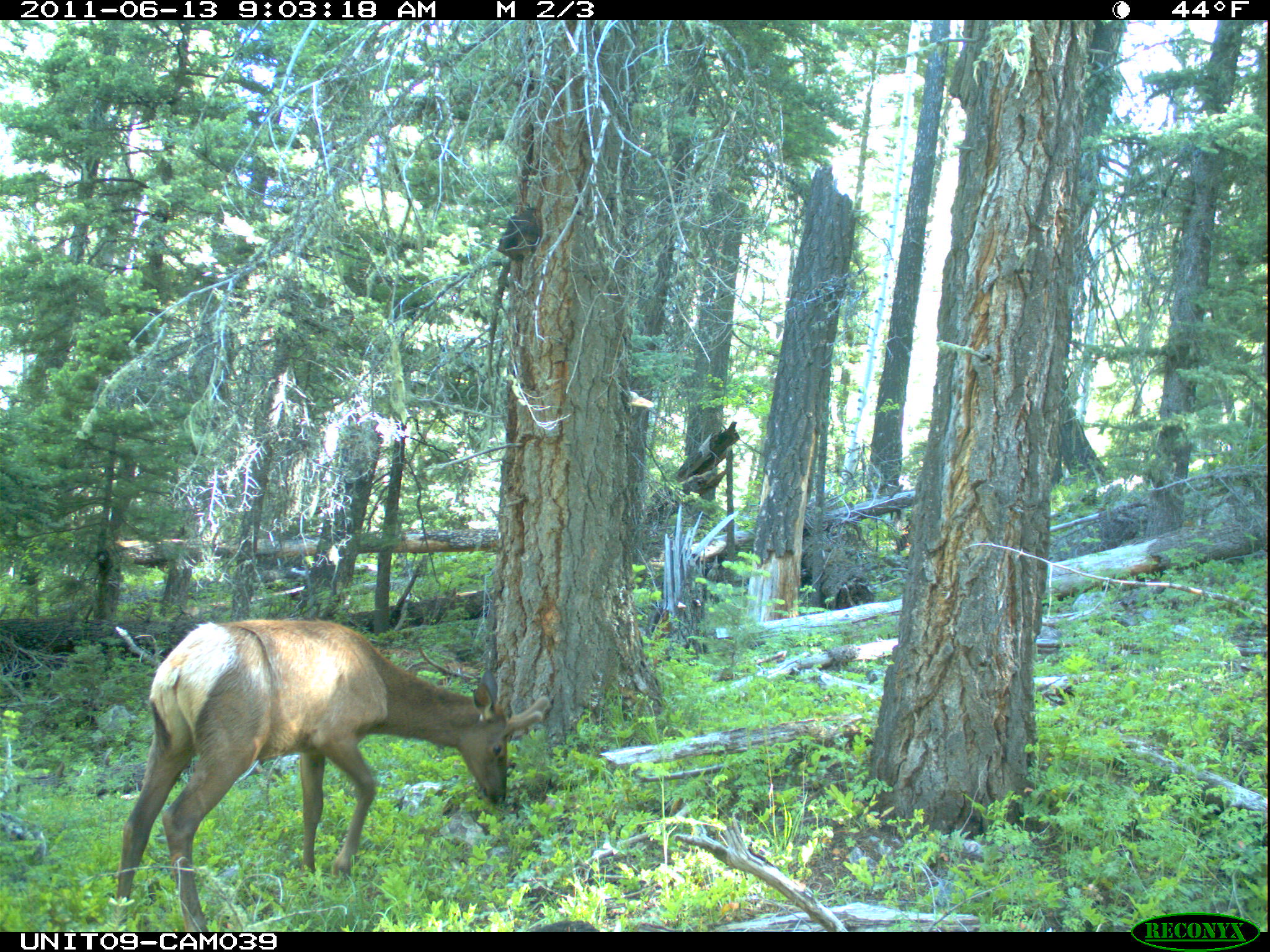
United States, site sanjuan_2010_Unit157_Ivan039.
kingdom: Animalia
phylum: Chordata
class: Mammalia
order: Artiodactyla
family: Cervidae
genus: Cervus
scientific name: Cervus elaphus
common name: red deer